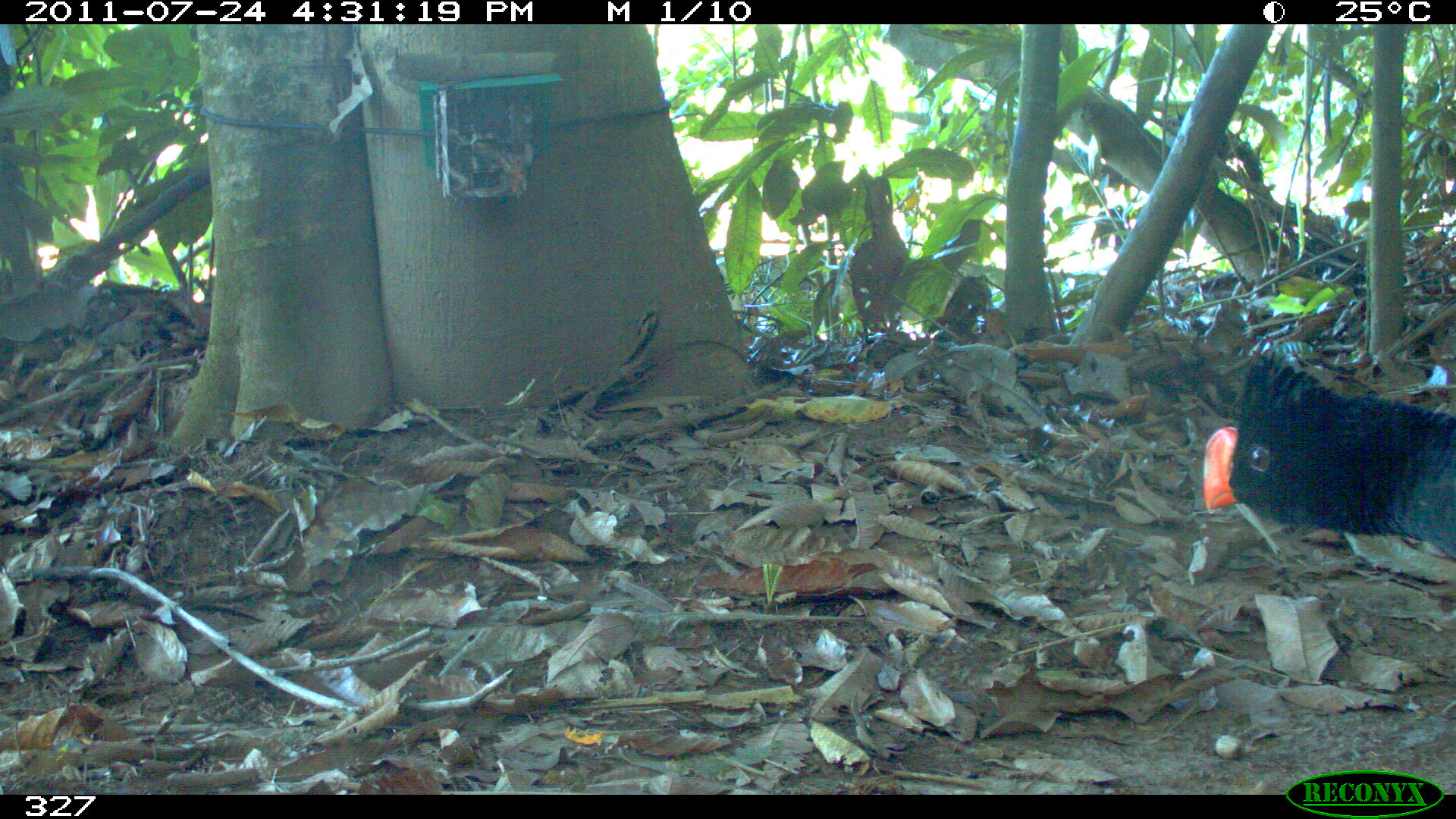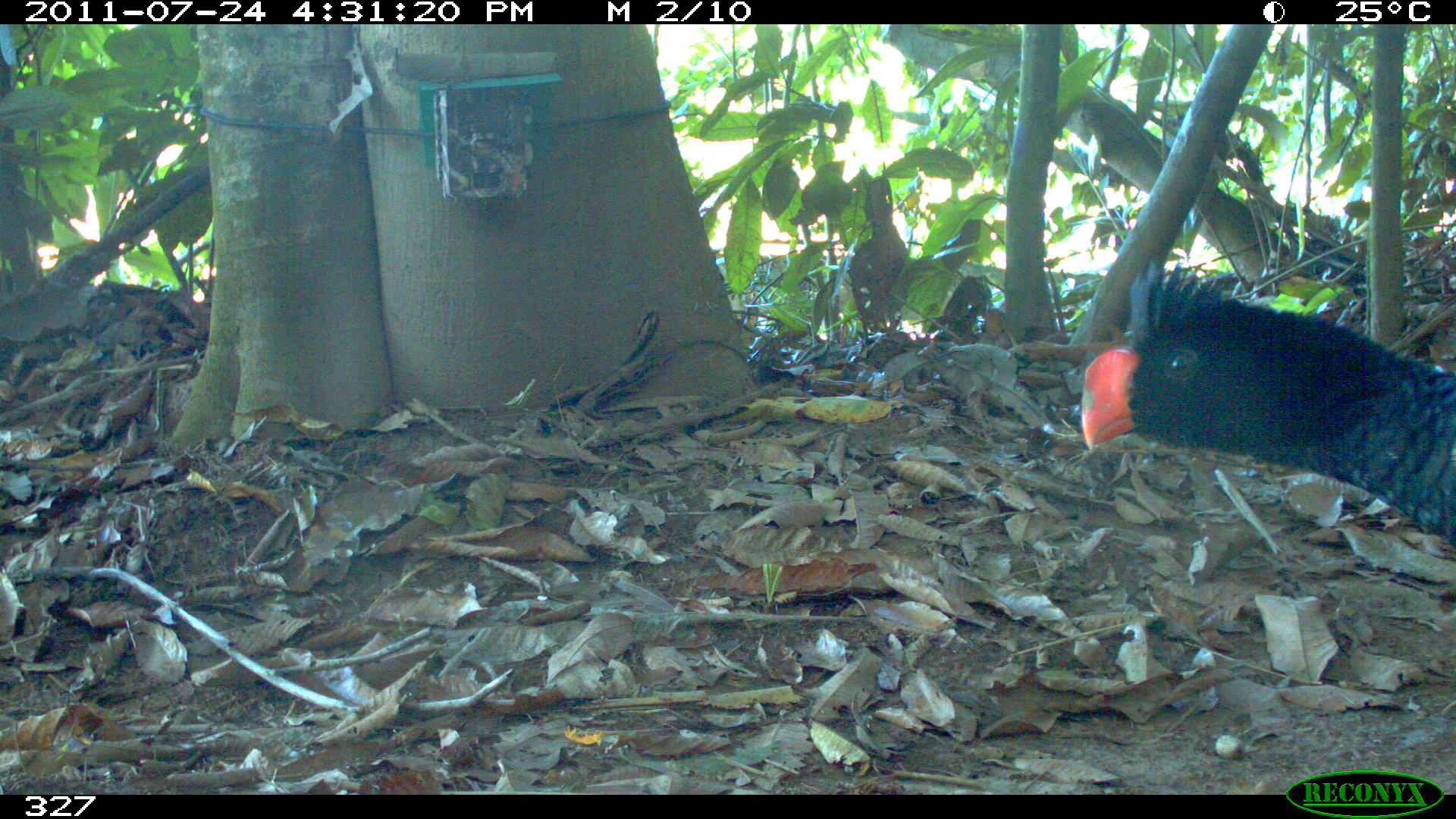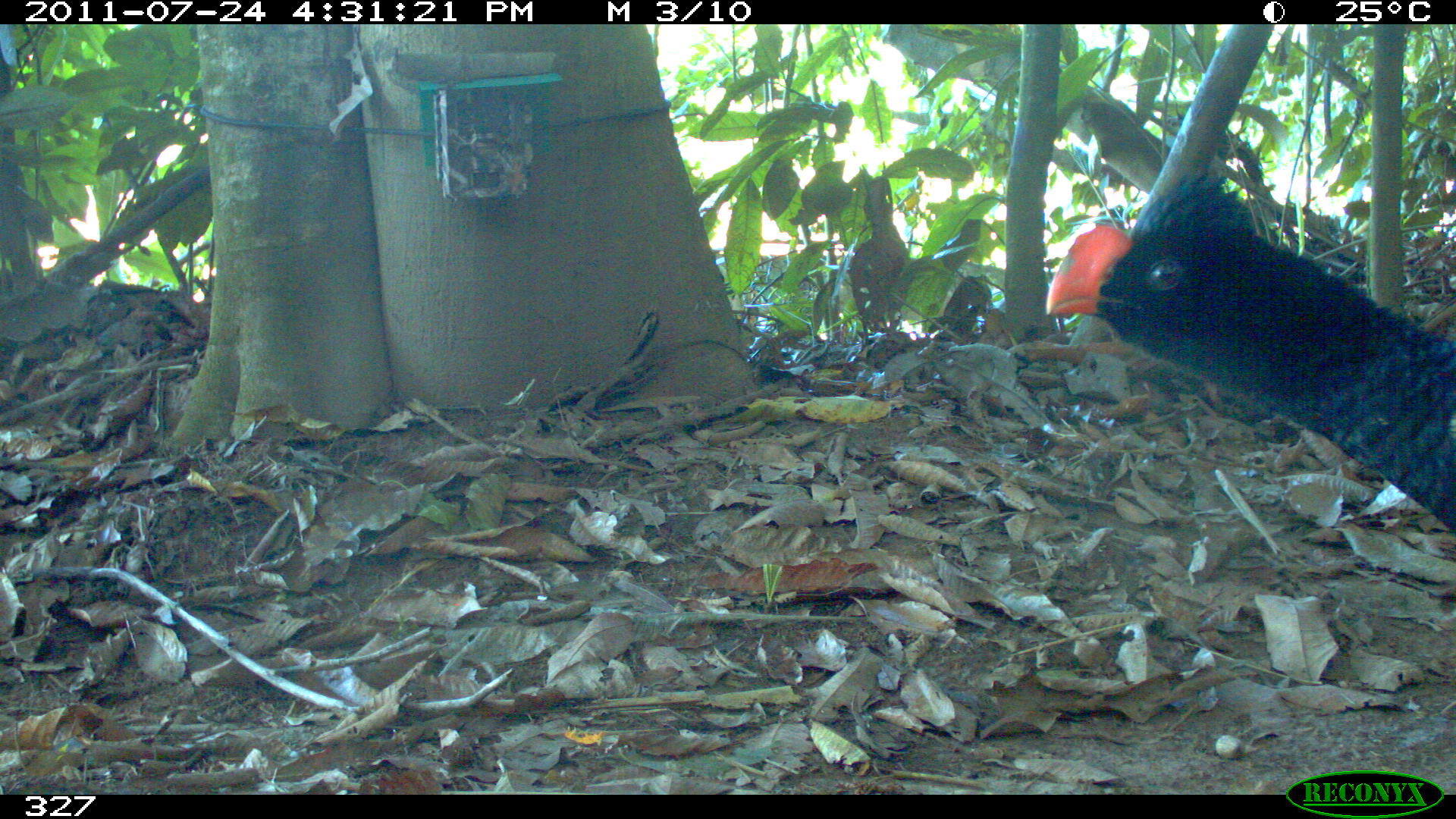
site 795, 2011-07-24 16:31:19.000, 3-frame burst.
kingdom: Animalia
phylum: Chordata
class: Aves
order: Galliformes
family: Cracidae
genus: Mitu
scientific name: Mitu tuberosum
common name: razor-billed curassow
Mitu tuberosum (razor-billed curassow).